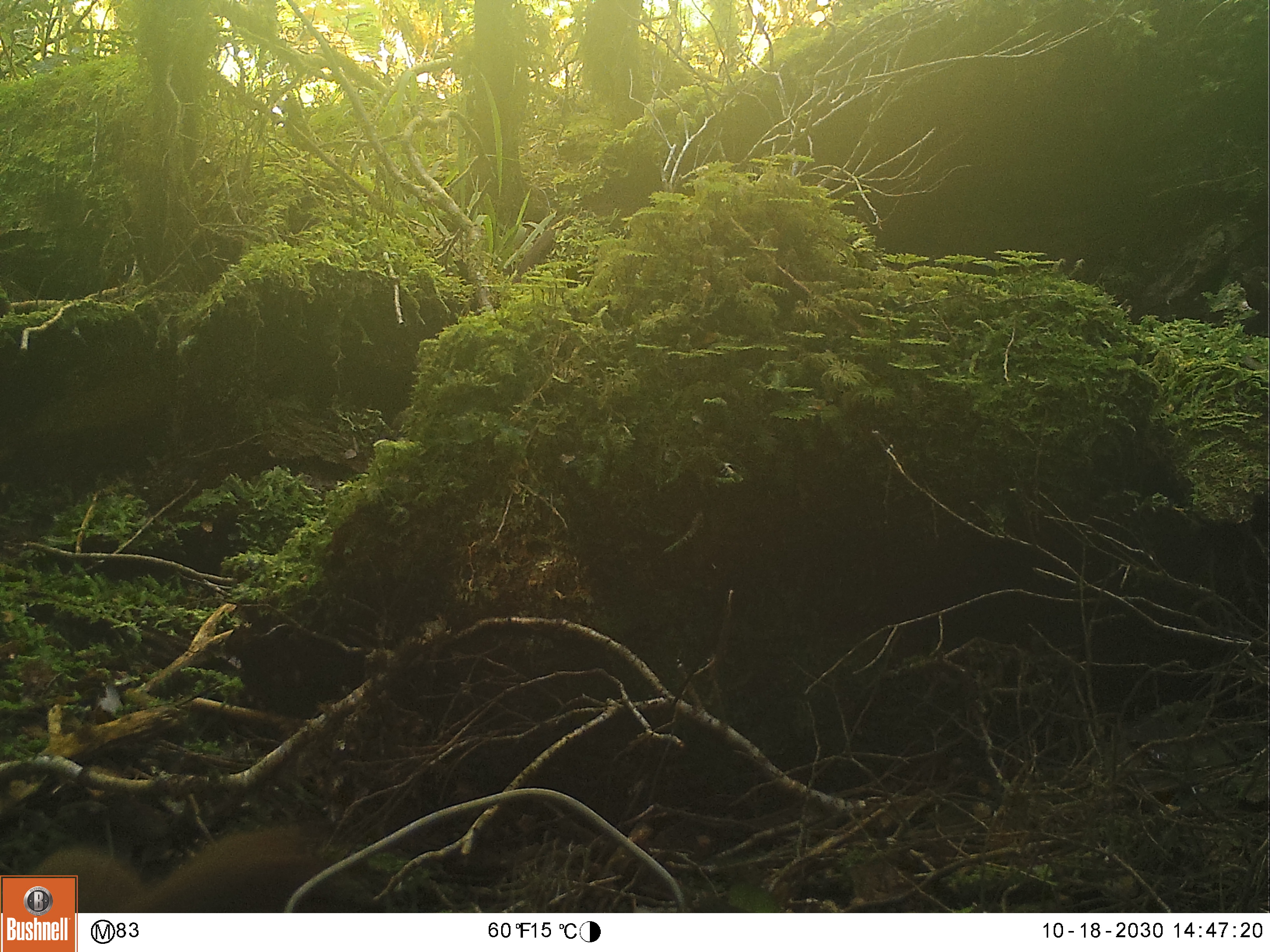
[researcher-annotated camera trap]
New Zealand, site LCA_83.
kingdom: Animalia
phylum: Chordata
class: Mammalia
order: Carnivora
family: Mustelidae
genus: Mustela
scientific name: Mustela erminea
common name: stoat